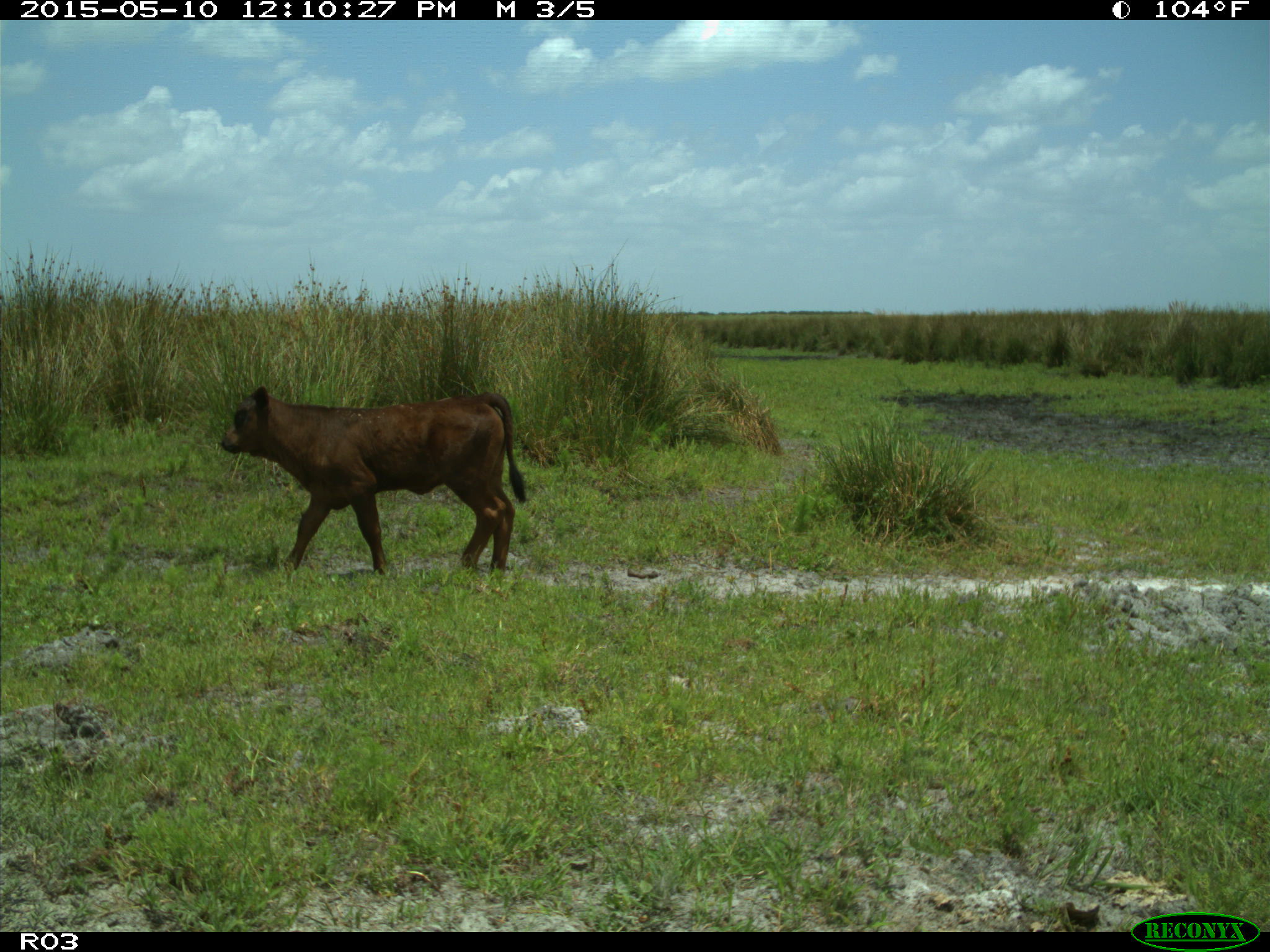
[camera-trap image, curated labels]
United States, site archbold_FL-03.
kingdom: Animalia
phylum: Chordata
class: Mammalia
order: Artiodactyla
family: Bovidae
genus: Bos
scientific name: Bos taurus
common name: domestic cow